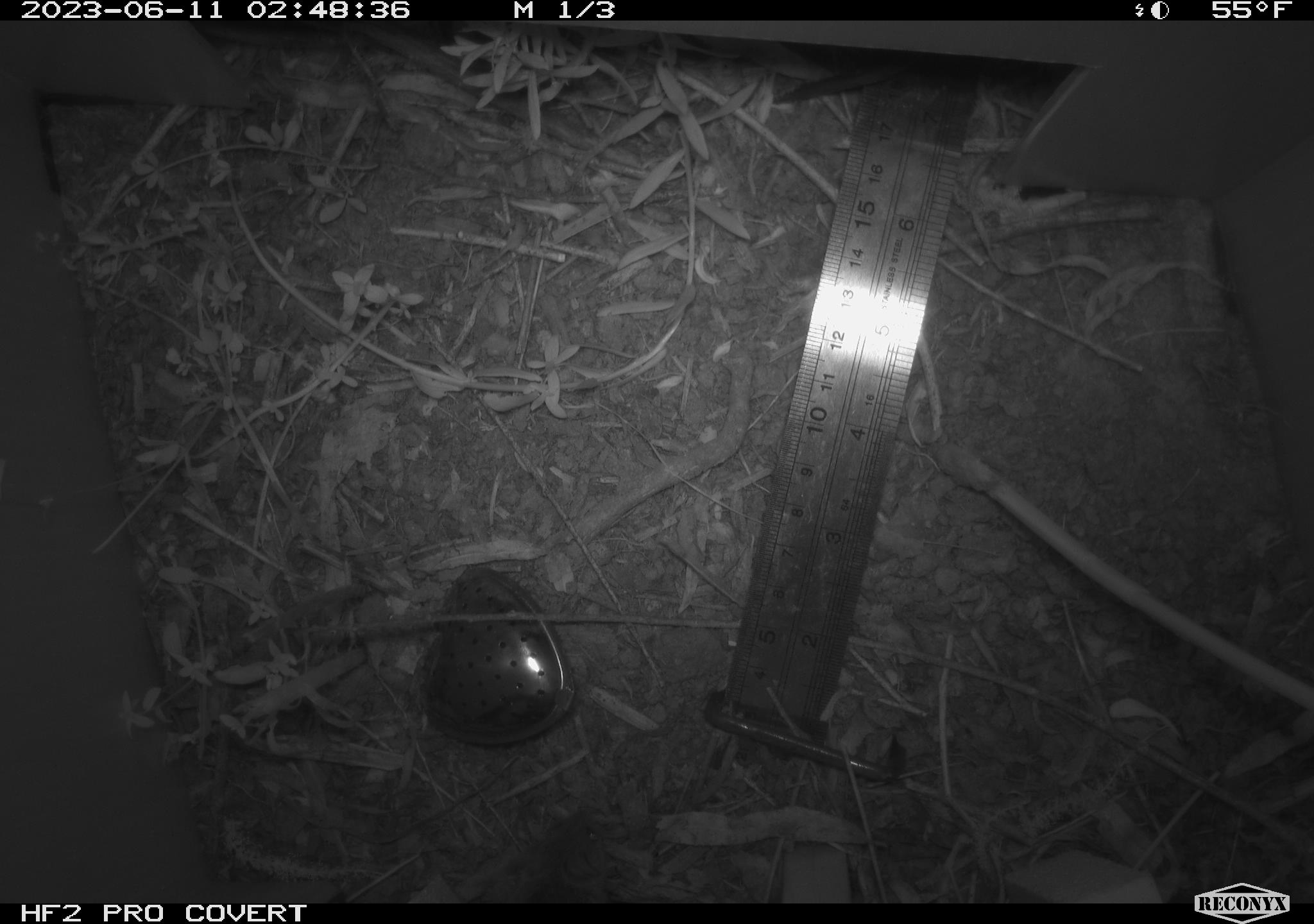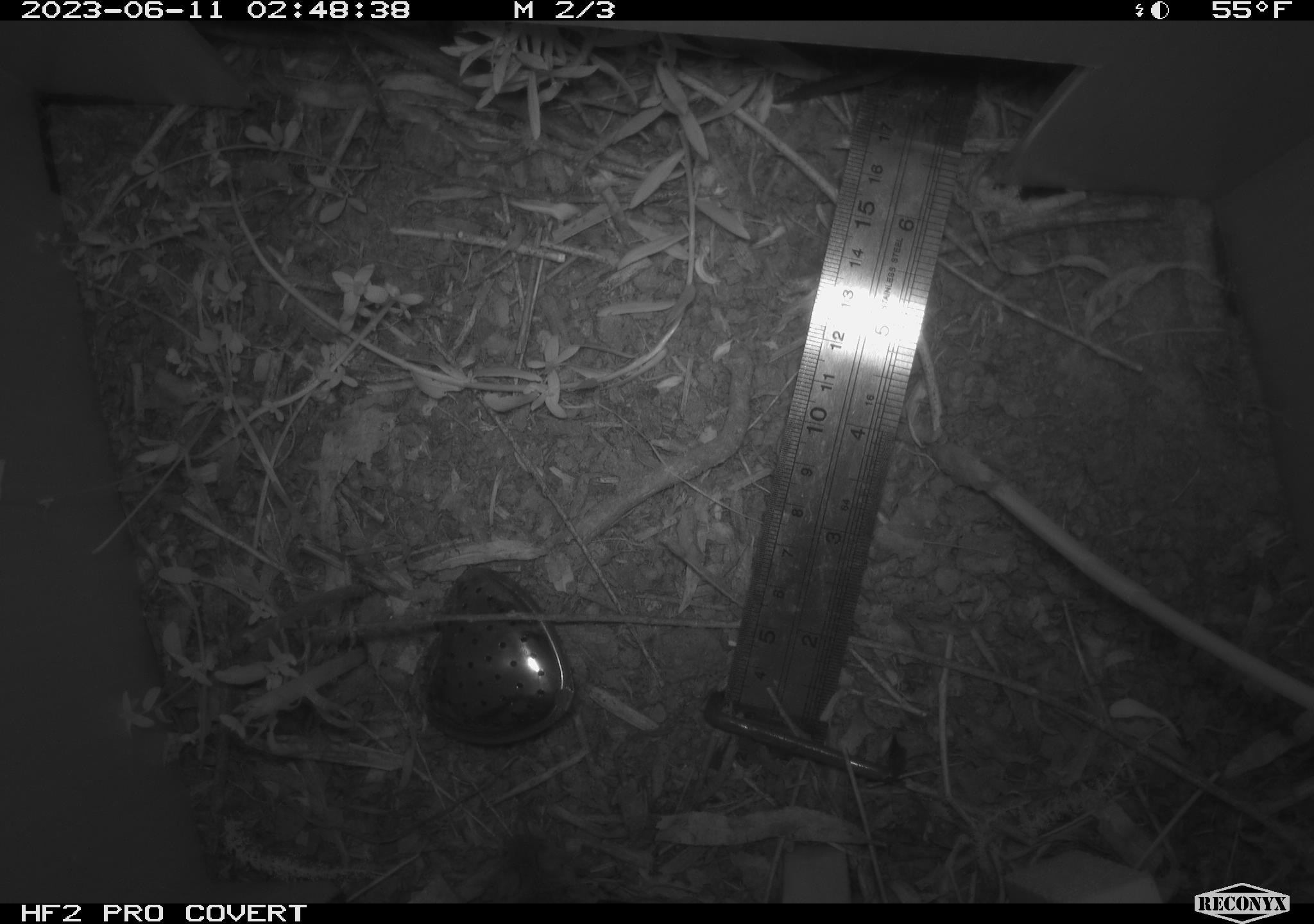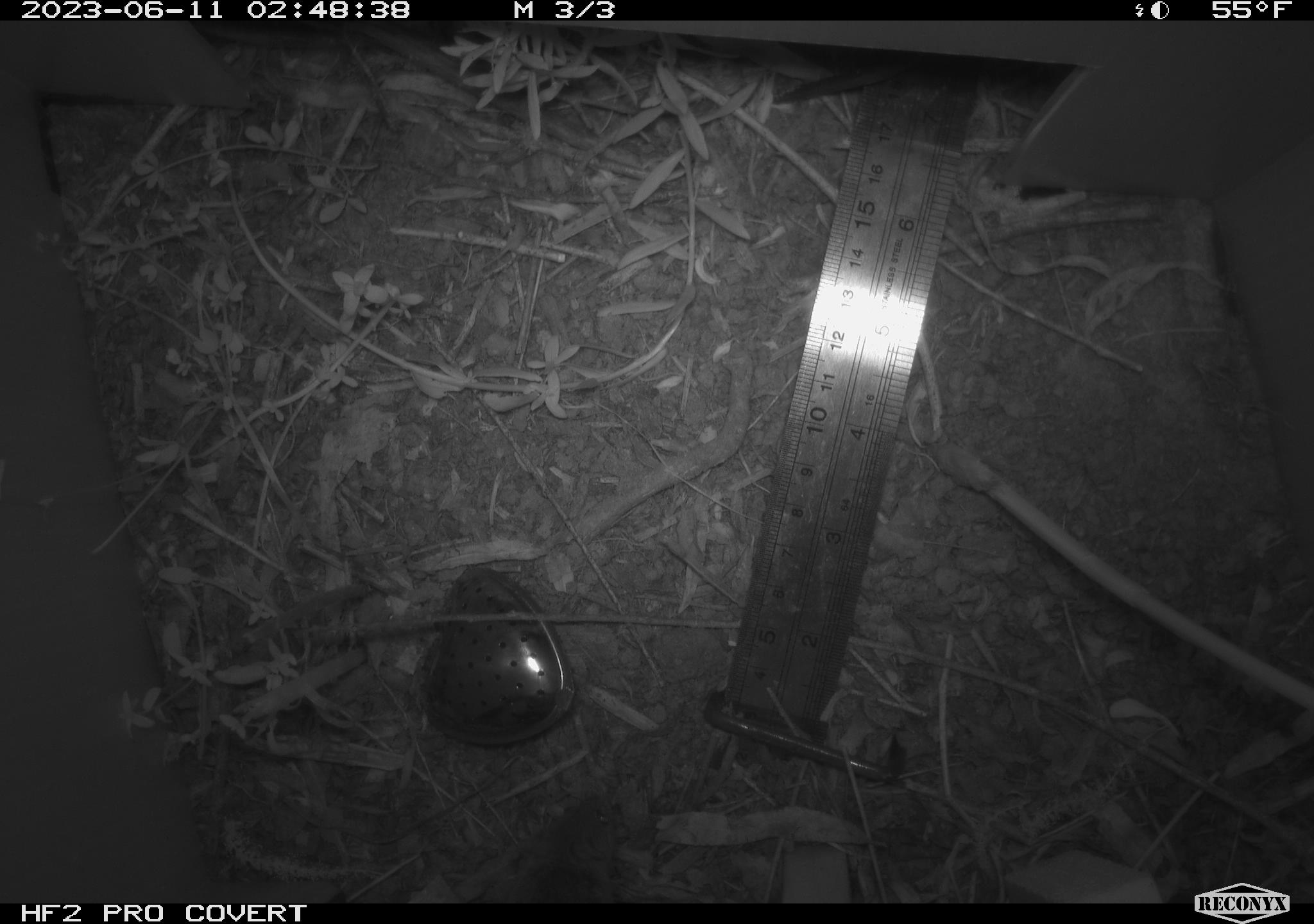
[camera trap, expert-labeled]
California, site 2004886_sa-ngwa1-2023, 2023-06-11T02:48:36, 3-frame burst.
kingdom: Animalia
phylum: Chordata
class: Mammalia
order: Rodentia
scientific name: Rodentia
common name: mouse species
Mouse species (Rodentia).